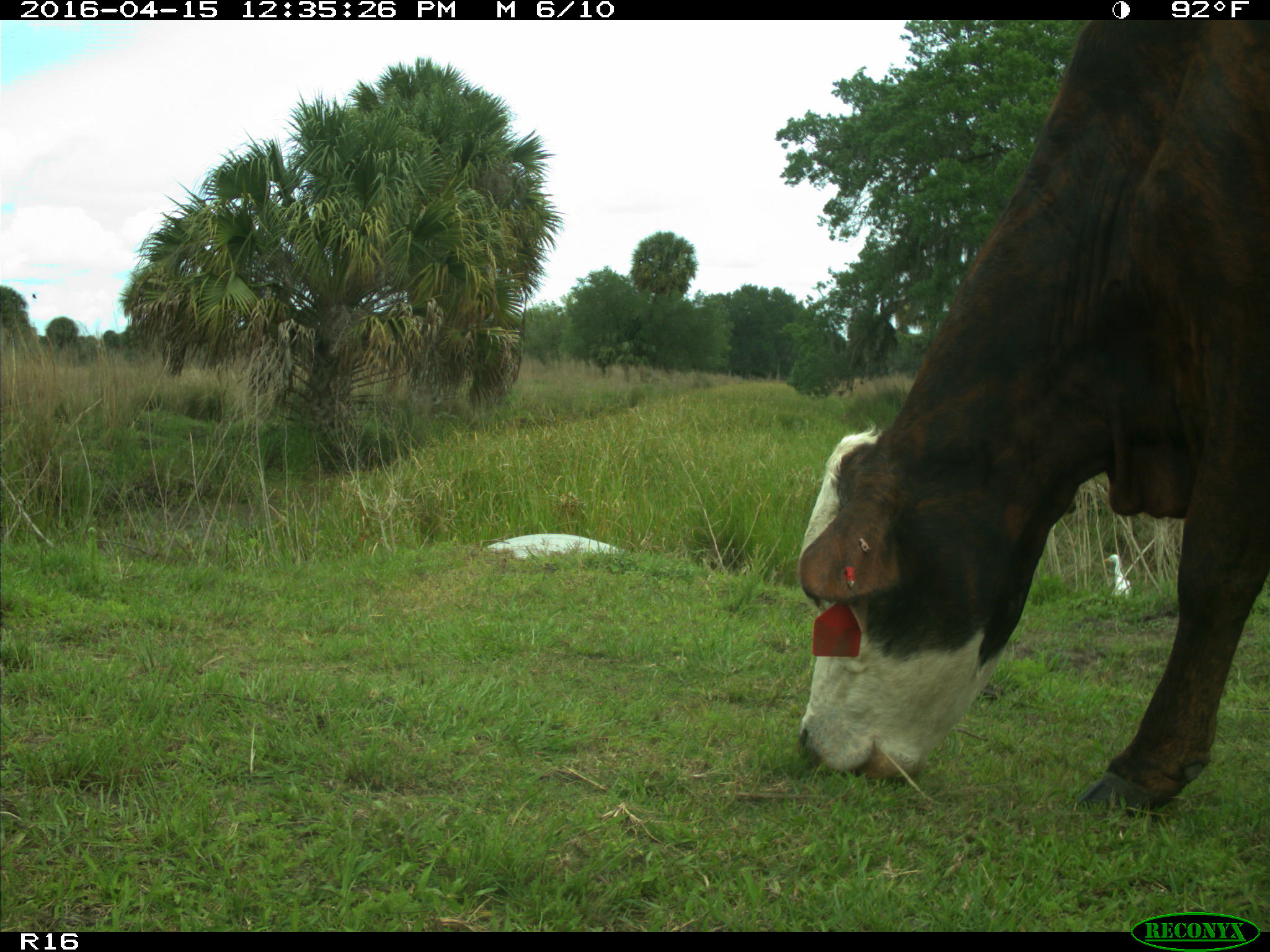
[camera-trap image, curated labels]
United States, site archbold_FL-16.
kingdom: Animalia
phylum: Chordata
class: Mammalia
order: Artiodactyla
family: Bovidae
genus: Bos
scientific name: Bos taurus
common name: domestic cow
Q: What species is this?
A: Bos taurus (domestic cow).